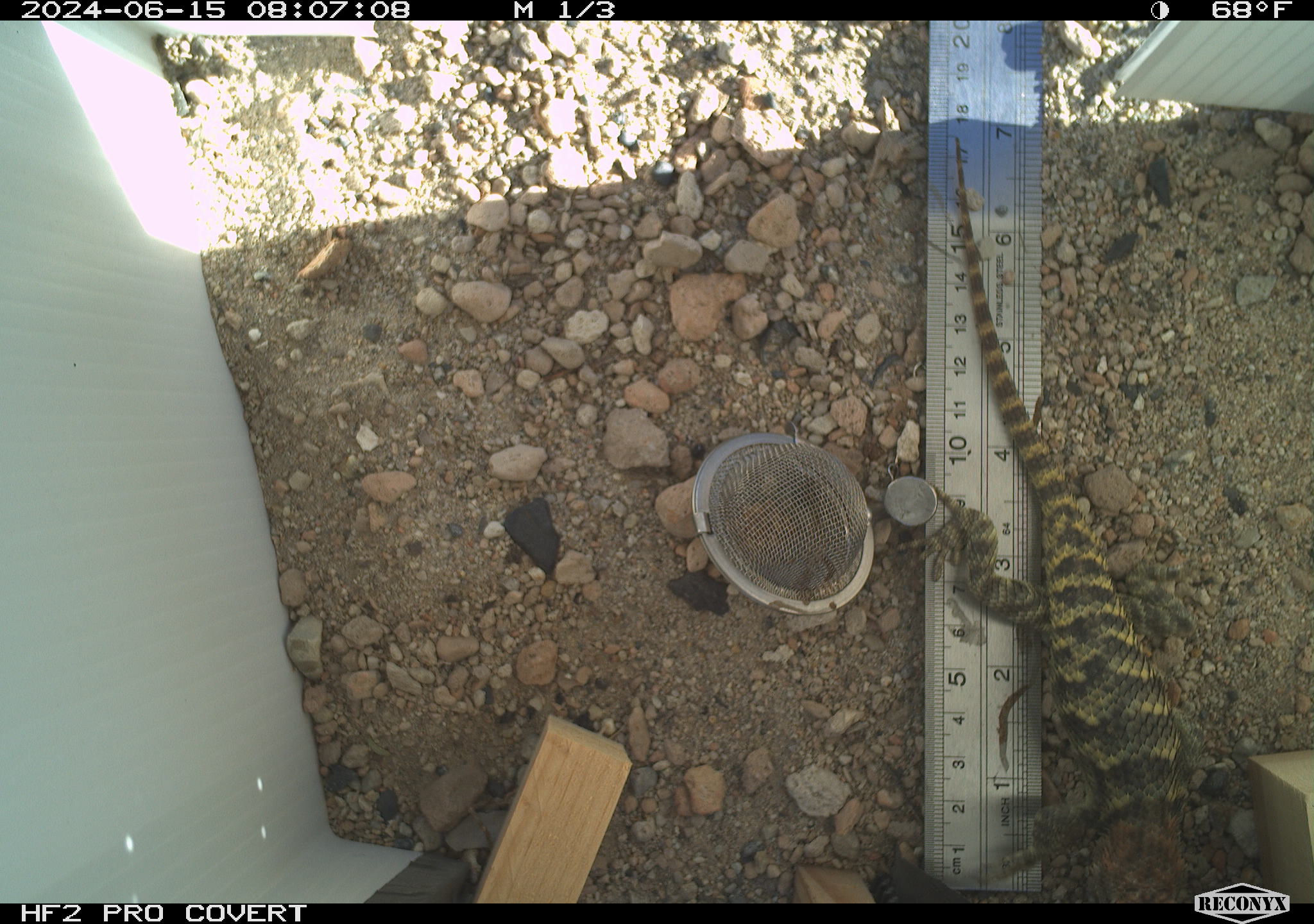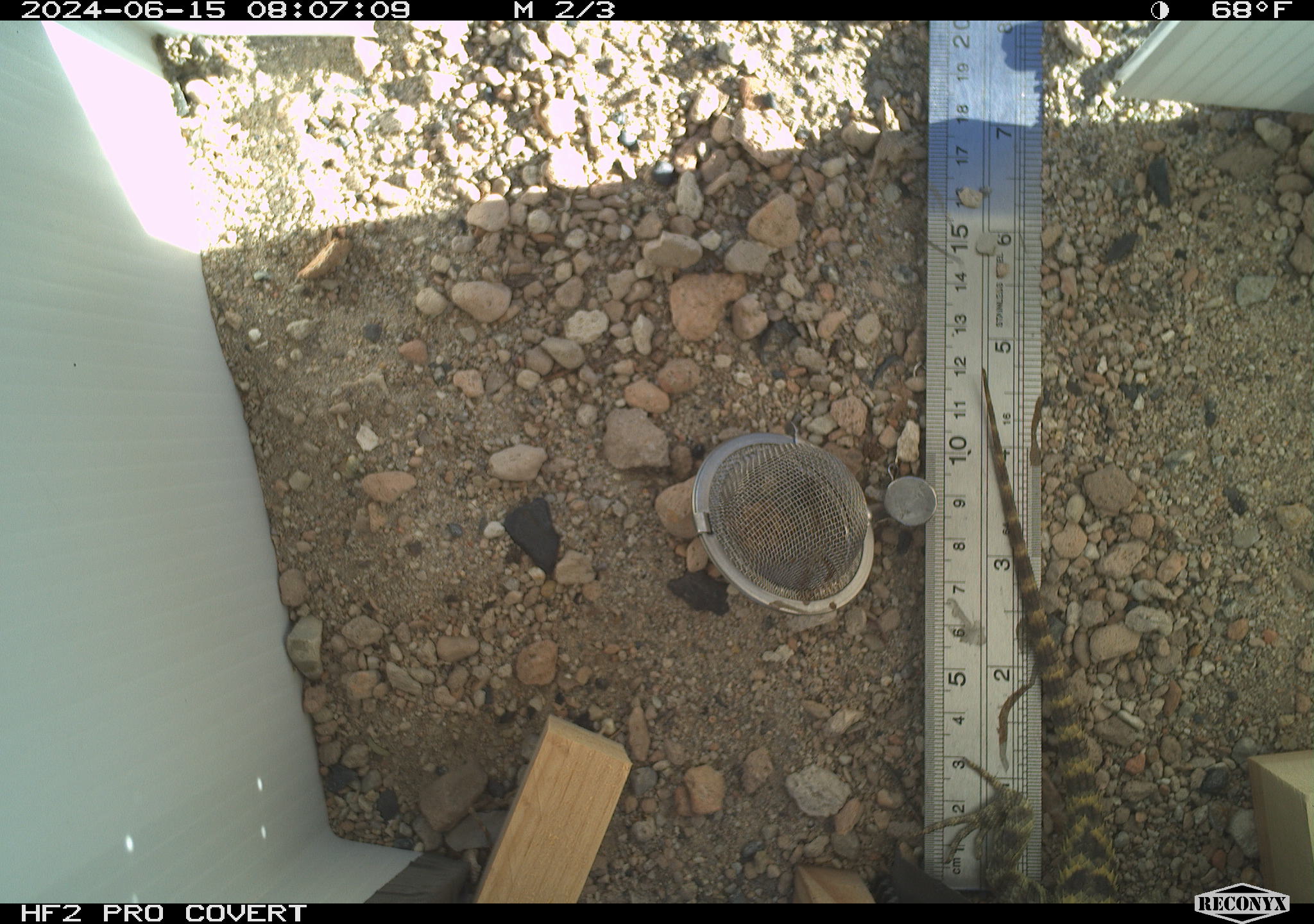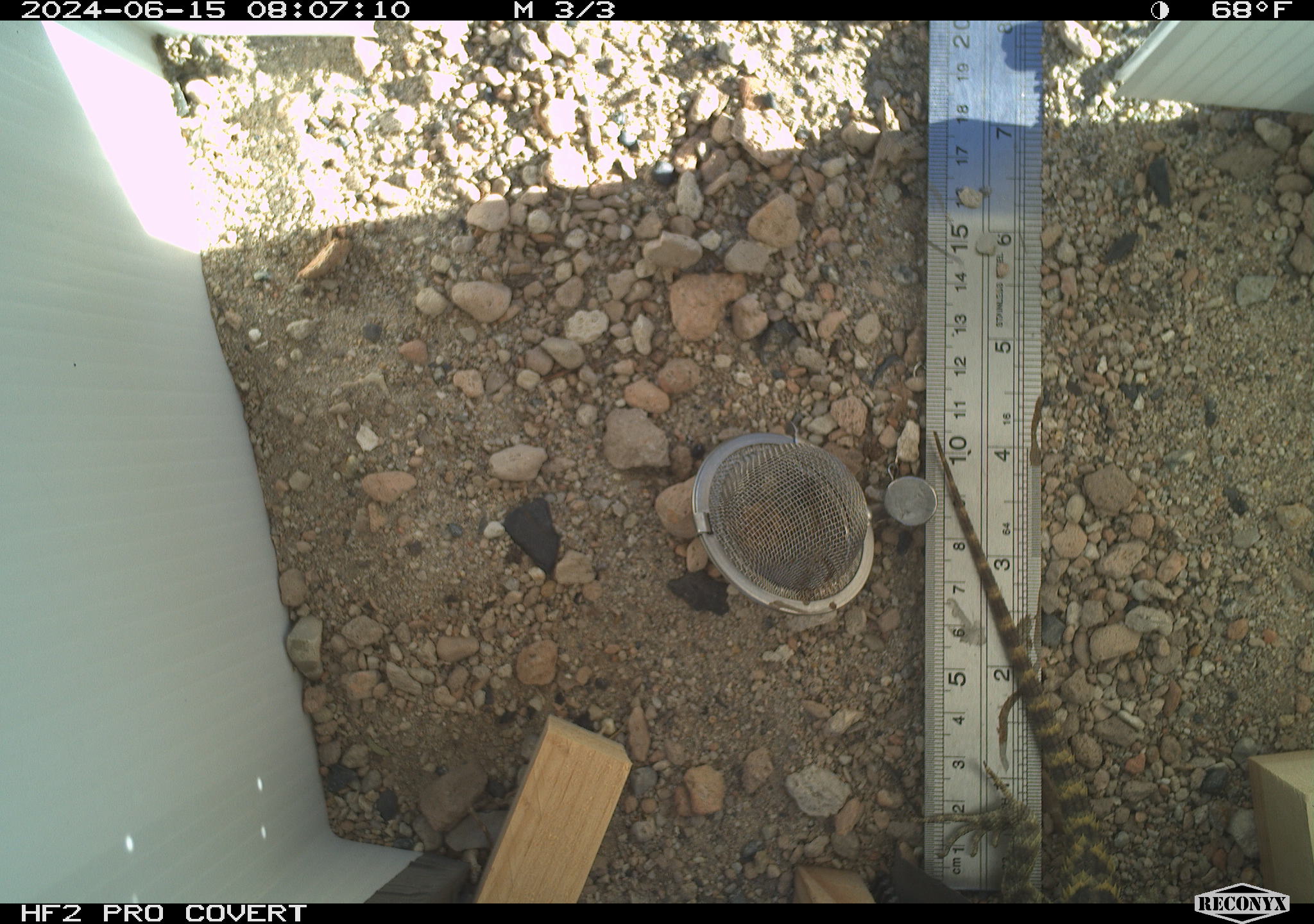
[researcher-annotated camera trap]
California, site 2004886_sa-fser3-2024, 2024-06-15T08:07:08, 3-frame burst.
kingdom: Animalia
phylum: Chordata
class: Reptilia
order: Squamata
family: Phrynosomatidae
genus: Sceloporus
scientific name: Sceloporus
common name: spiny lizards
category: sceloporus species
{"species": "sceloporus species (spiny lizards) (Sceloporus)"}